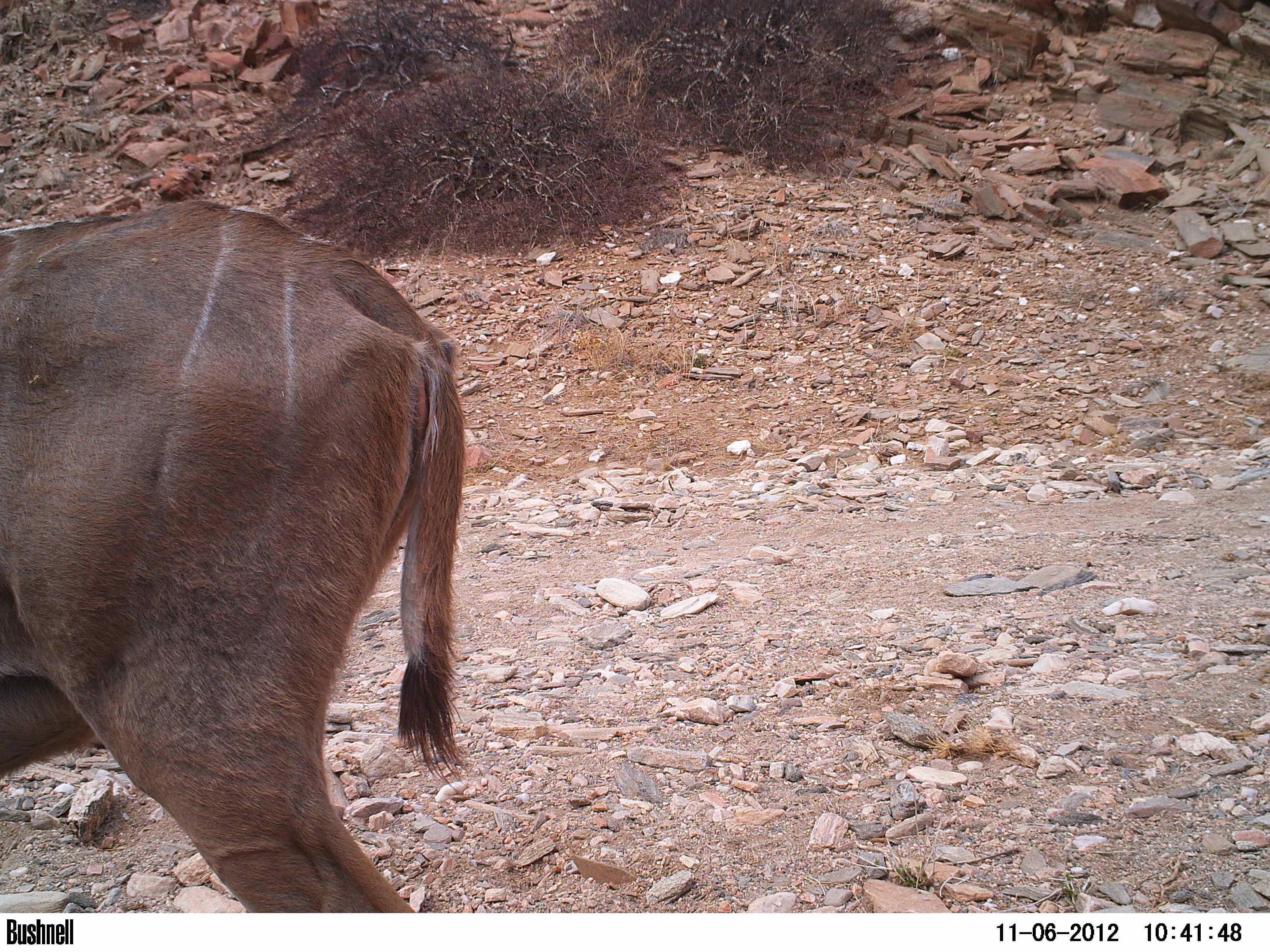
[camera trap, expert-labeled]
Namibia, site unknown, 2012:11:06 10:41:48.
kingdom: Animalia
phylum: Chordata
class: Mammalia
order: Artiodactyla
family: Bovidae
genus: Tragelaphus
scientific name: Tragelaphus strepsiceros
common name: greater kudu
Tragelaphus strepsiceros (greater kudu).